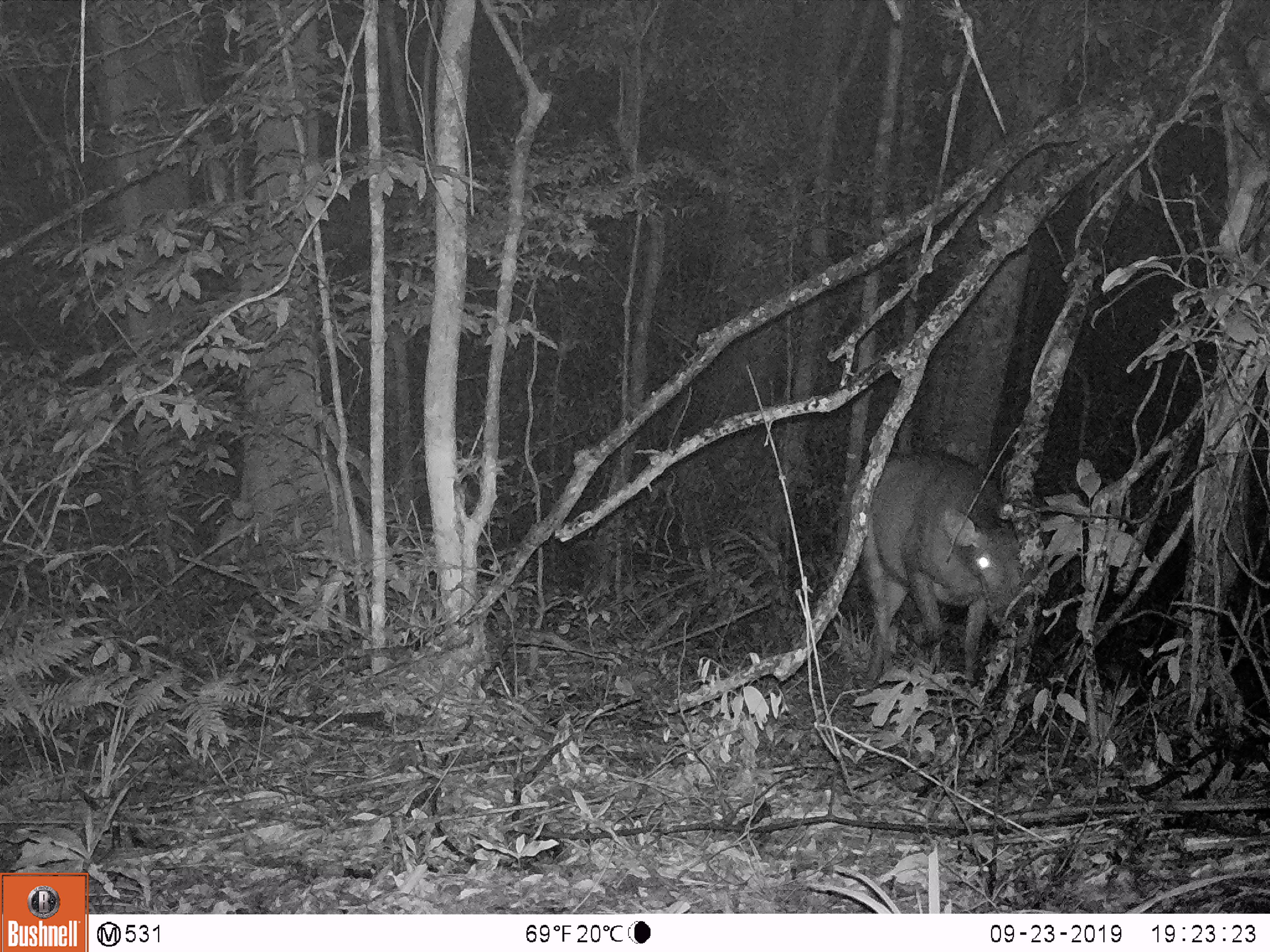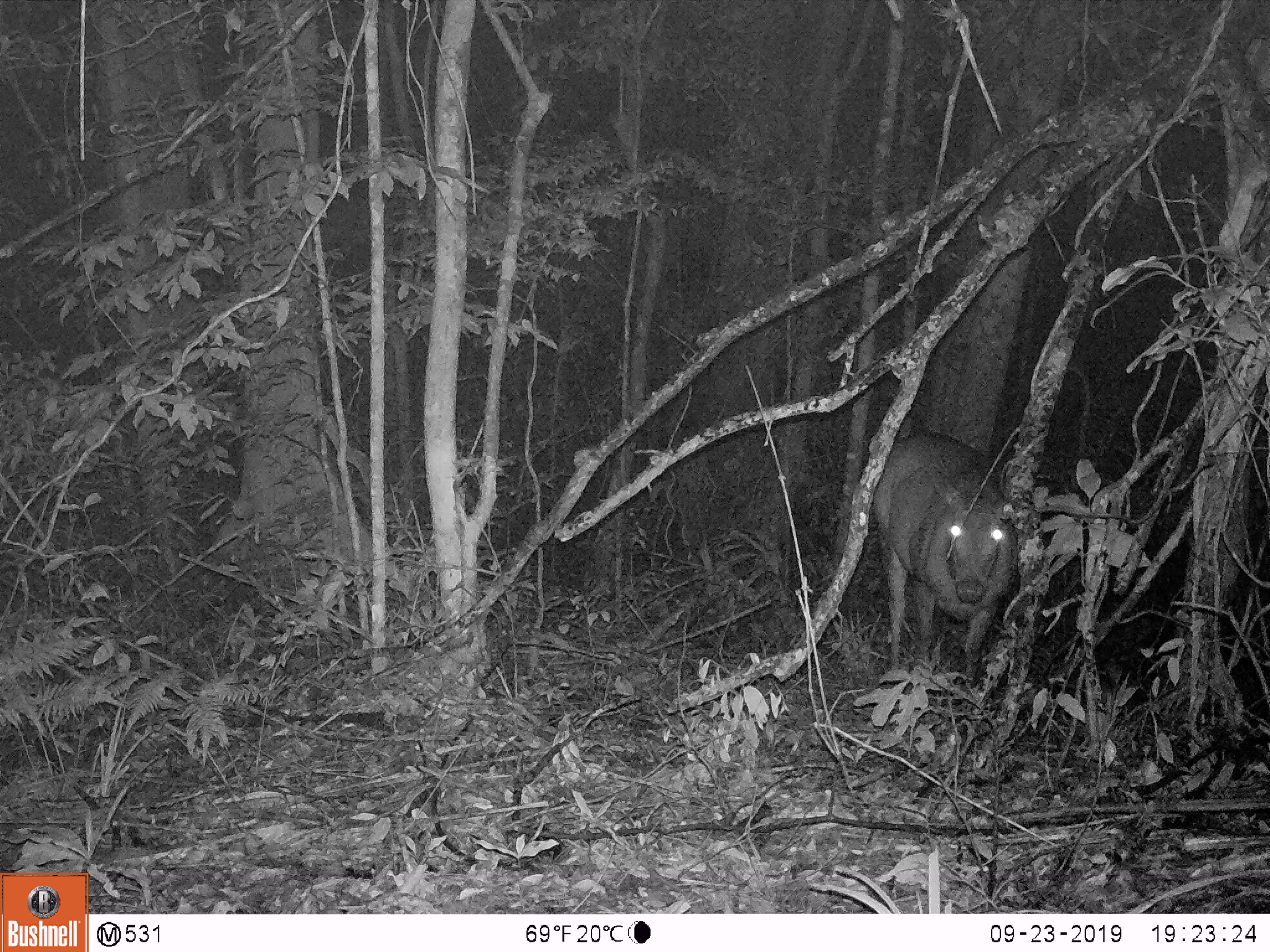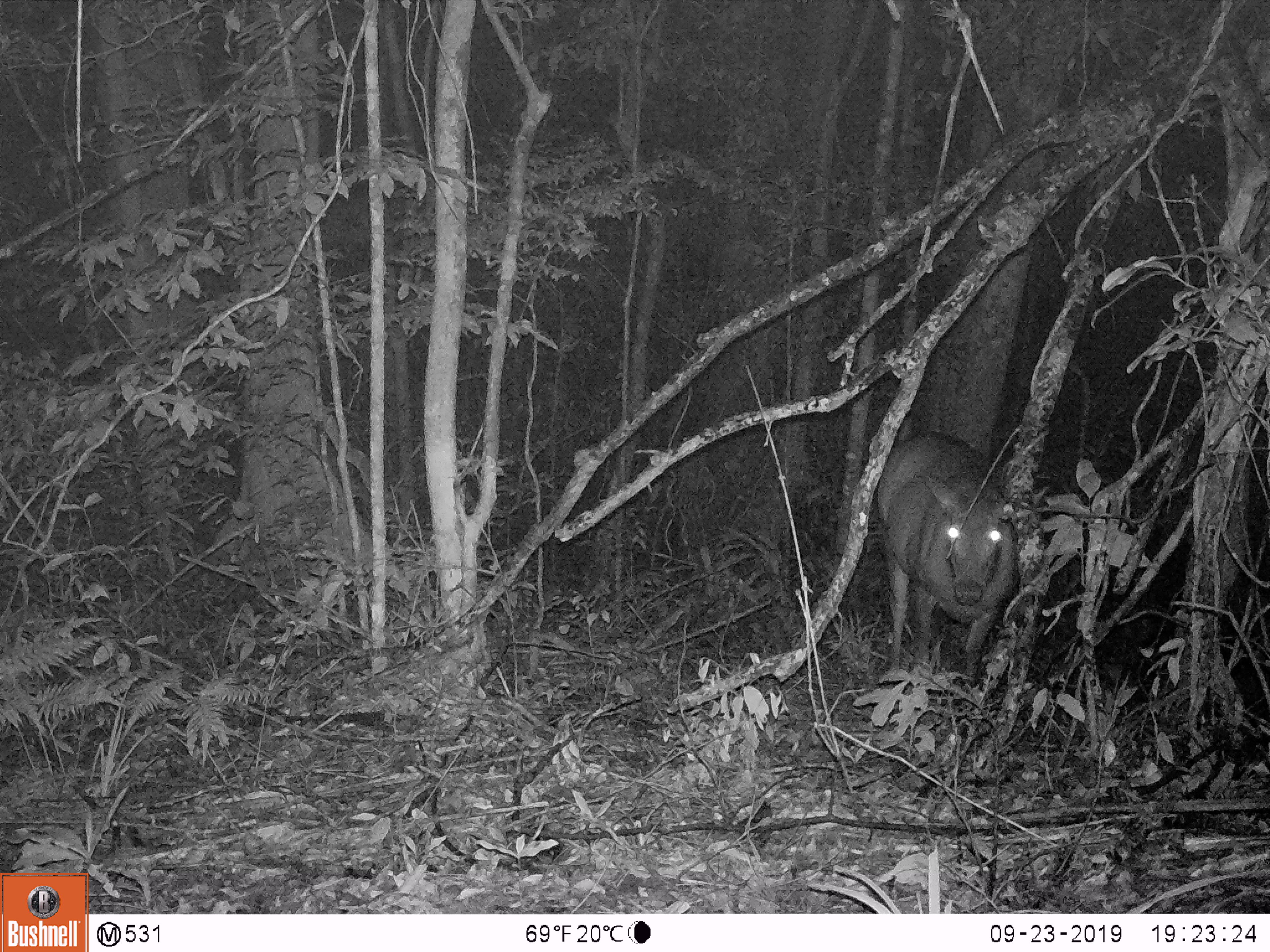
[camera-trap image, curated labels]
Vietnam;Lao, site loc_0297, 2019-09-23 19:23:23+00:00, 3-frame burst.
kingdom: Animalia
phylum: Chordata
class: Mammalia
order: Artiodactyla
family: Cervidae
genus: Rusa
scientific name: Rusa unicolor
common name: sambar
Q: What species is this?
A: Sambar (Rusa unicolor).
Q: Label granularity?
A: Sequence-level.